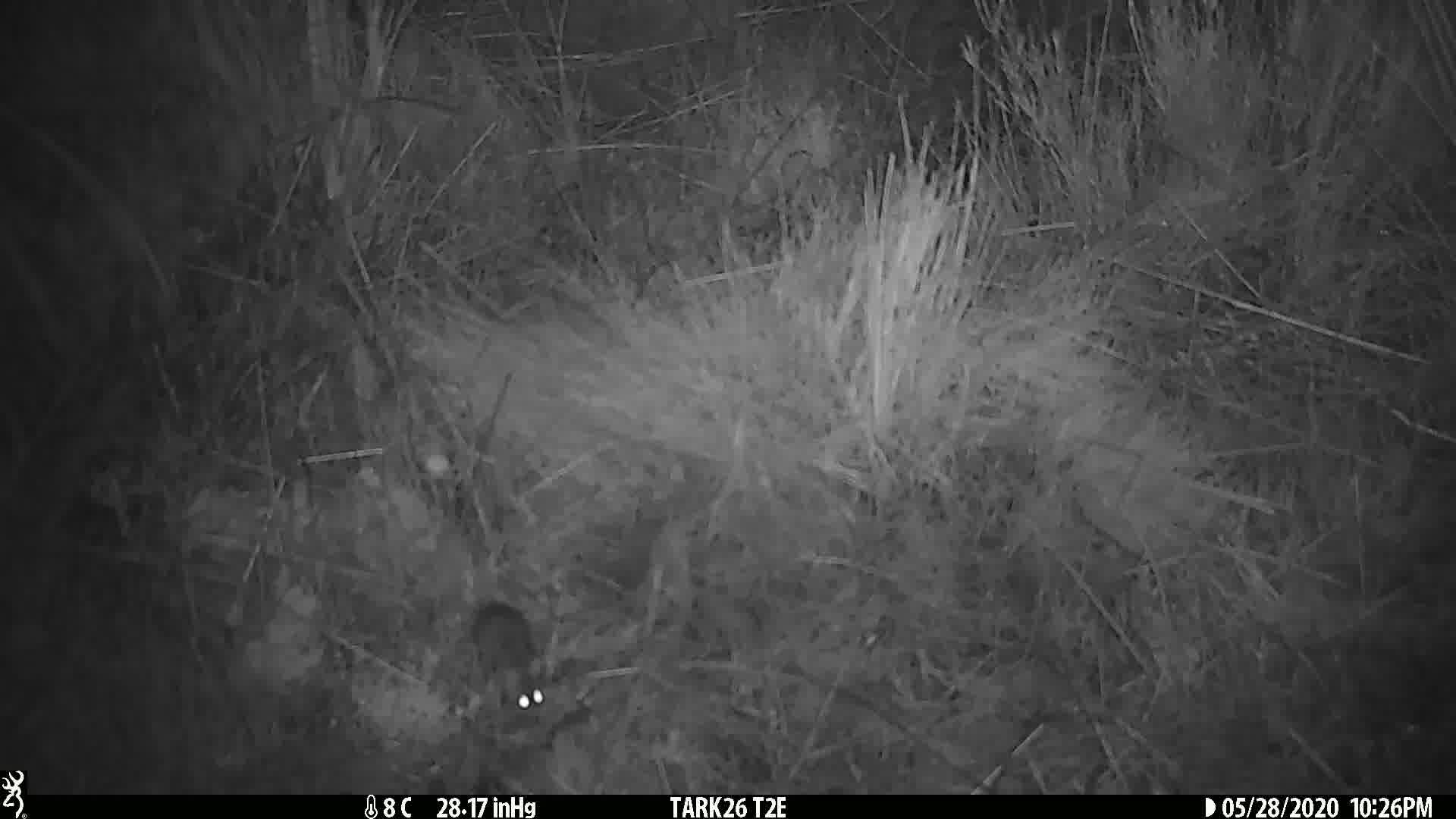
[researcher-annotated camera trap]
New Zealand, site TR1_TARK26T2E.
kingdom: Animalia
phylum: Chordata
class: Mammalia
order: Rodentia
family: Muridae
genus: Mus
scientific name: Mus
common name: mouse